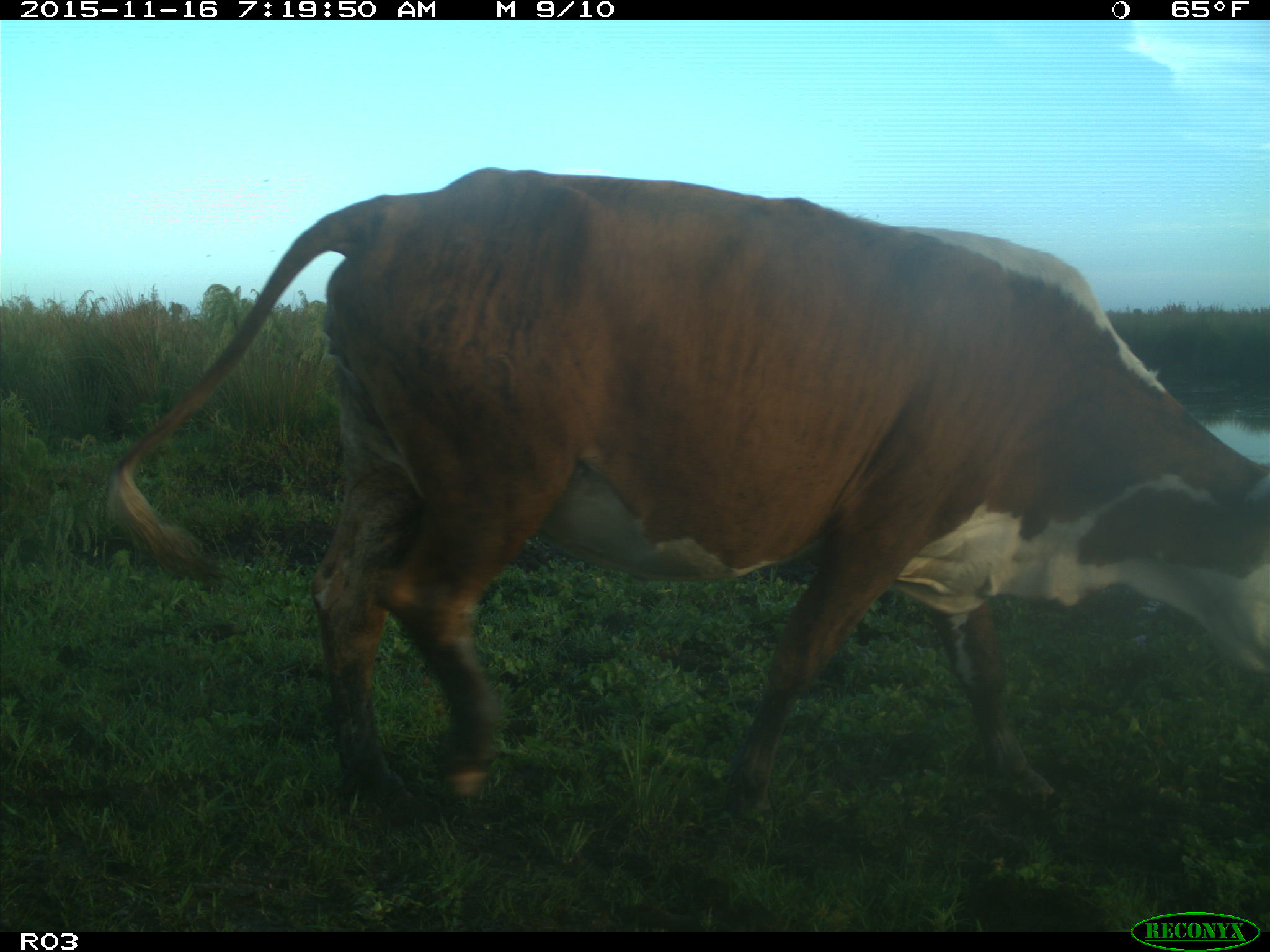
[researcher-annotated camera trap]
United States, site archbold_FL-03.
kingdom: Animalia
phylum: Chordata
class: Mammalia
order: Artiodactyla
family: Bovidae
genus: Bos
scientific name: Bos taurus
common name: domestic cow